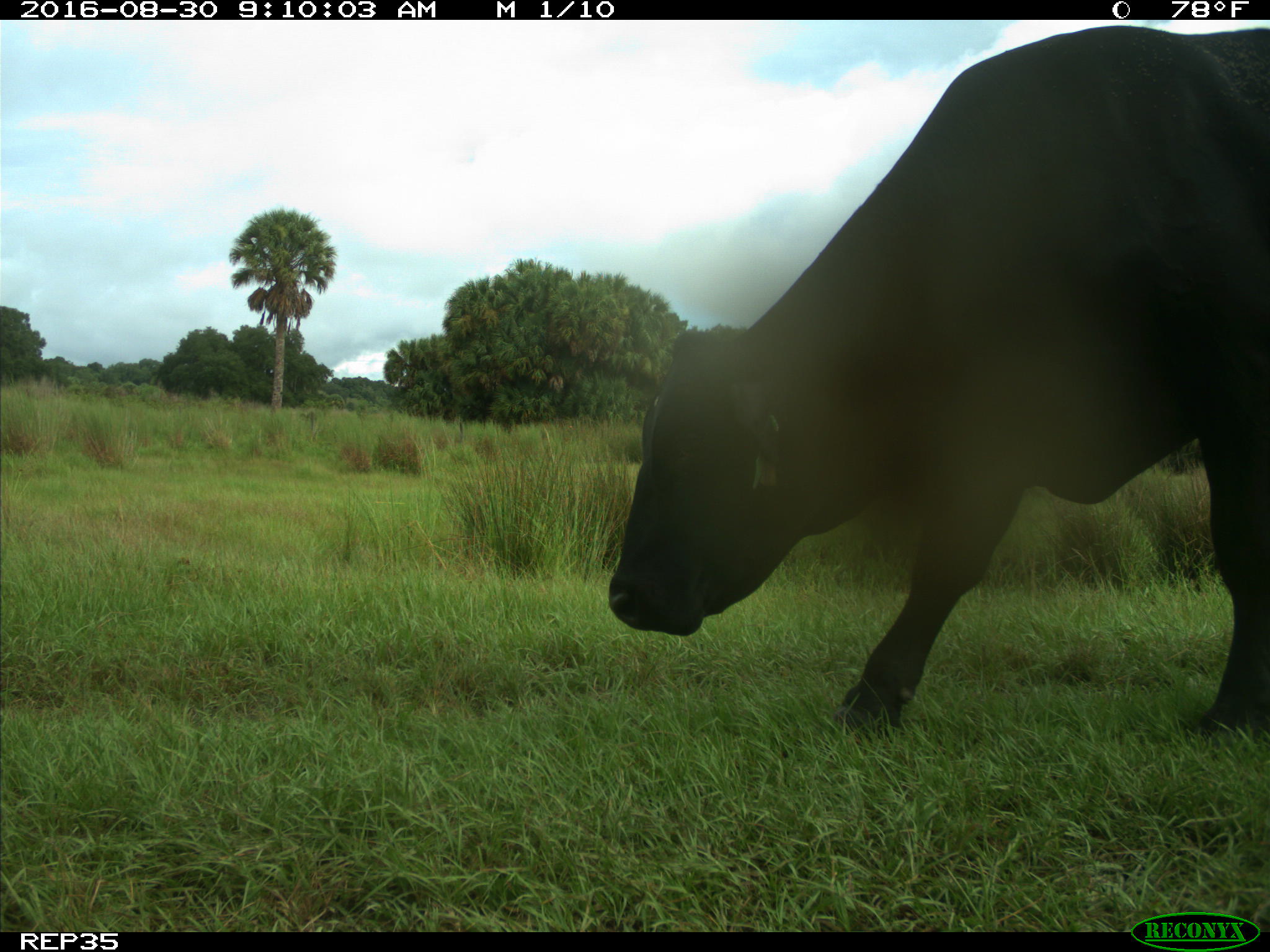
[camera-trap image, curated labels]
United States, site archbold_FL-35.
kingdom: Animalia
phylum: Chordata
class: Mammalia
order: Artiodactyla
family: Bovidae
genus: Bos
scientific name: Bos taurus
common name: domestic cow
Bos taurus (domestic cow).